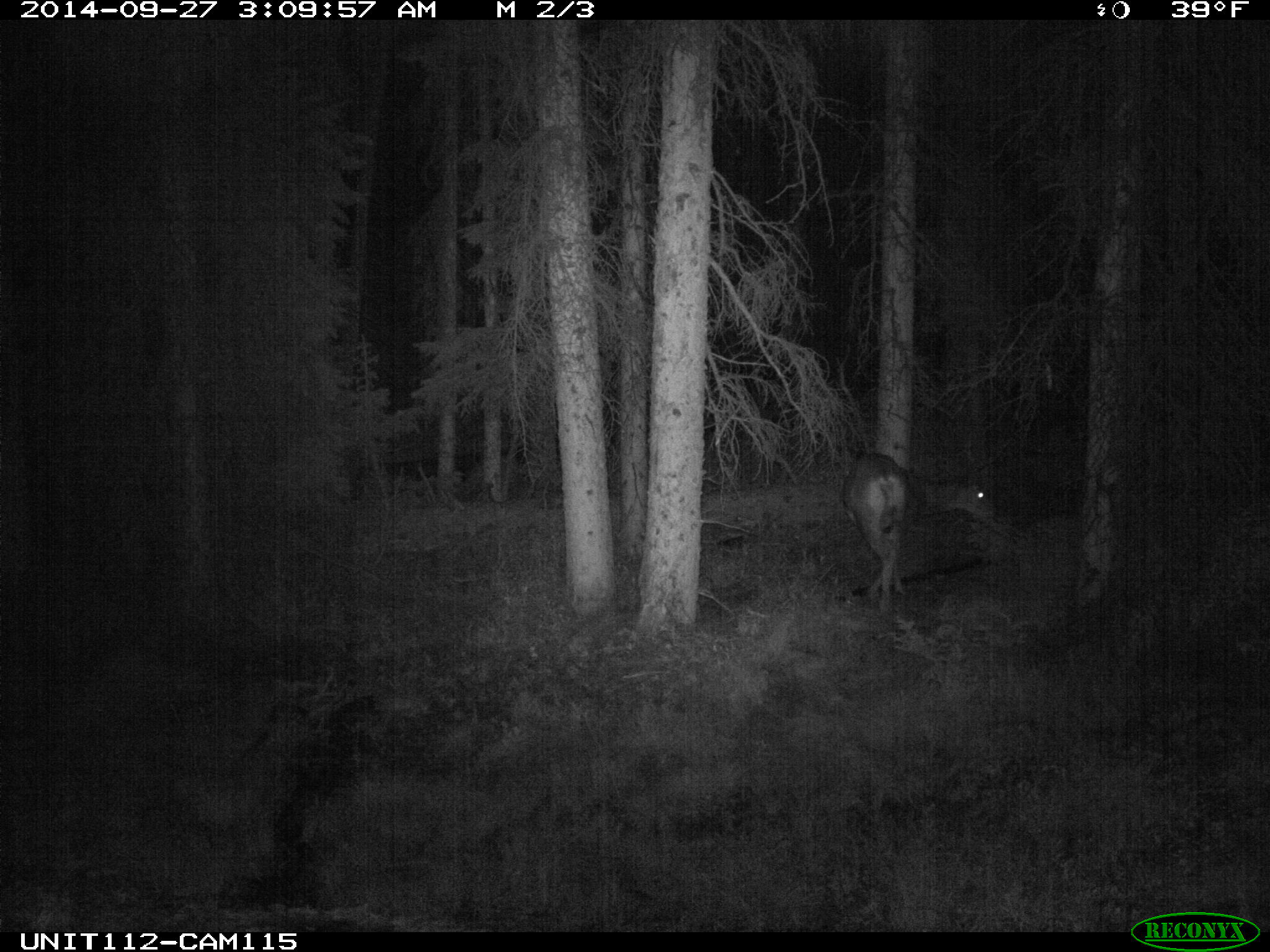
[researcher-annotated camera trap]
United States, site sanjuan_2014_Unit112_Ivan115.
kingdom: Animalia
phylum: Chordata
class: Mammalia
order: Artiodactyla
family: Cervidae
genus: Odocoileus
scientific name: Odocoileus hemionus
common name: mule deer